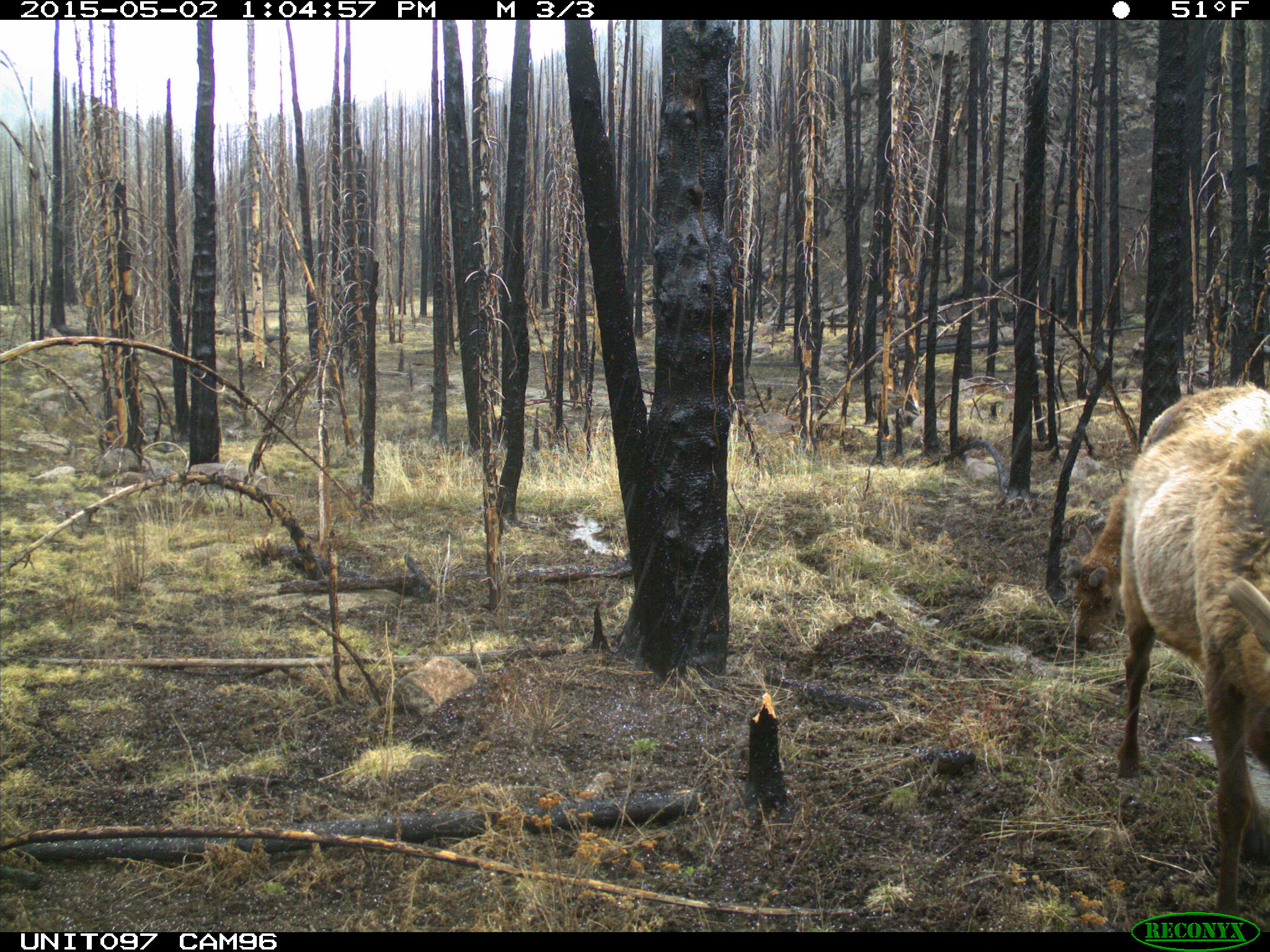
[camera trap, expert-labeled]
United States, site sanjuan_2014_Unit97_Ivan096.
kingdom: Animalia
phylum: Chordata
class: Mammalia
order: Artiodactyla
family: Cervidae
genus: Cervus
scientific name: Cervus elaphus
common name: red deer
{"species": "Cervus elaphus (red deer)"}